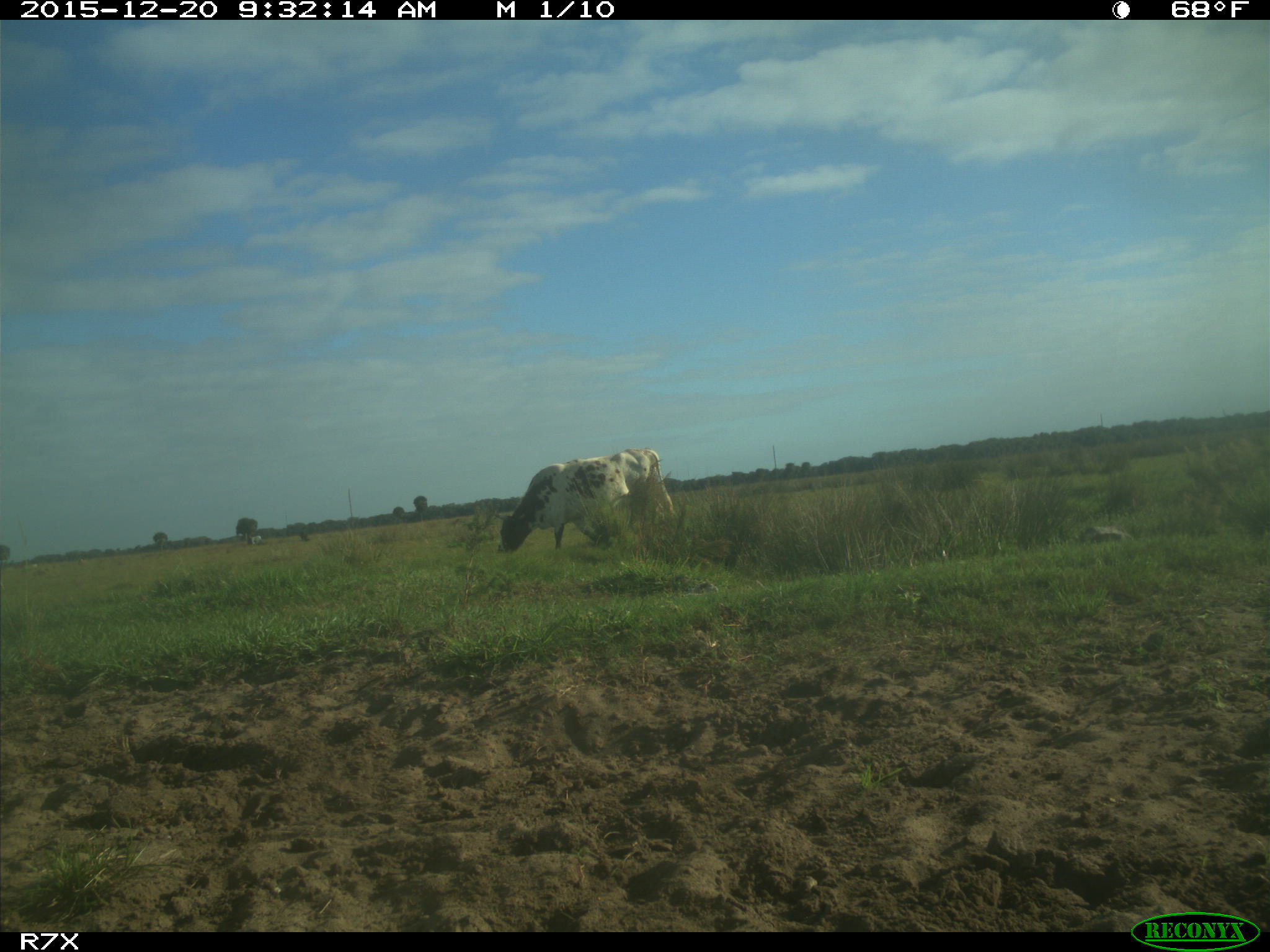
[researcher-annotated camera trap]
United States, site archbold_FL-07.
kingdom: Animalia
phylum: Chordata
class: Mammalia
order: Artiodactyla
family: Bovidae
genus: Bos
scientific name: Bos taurus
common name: domestic cow